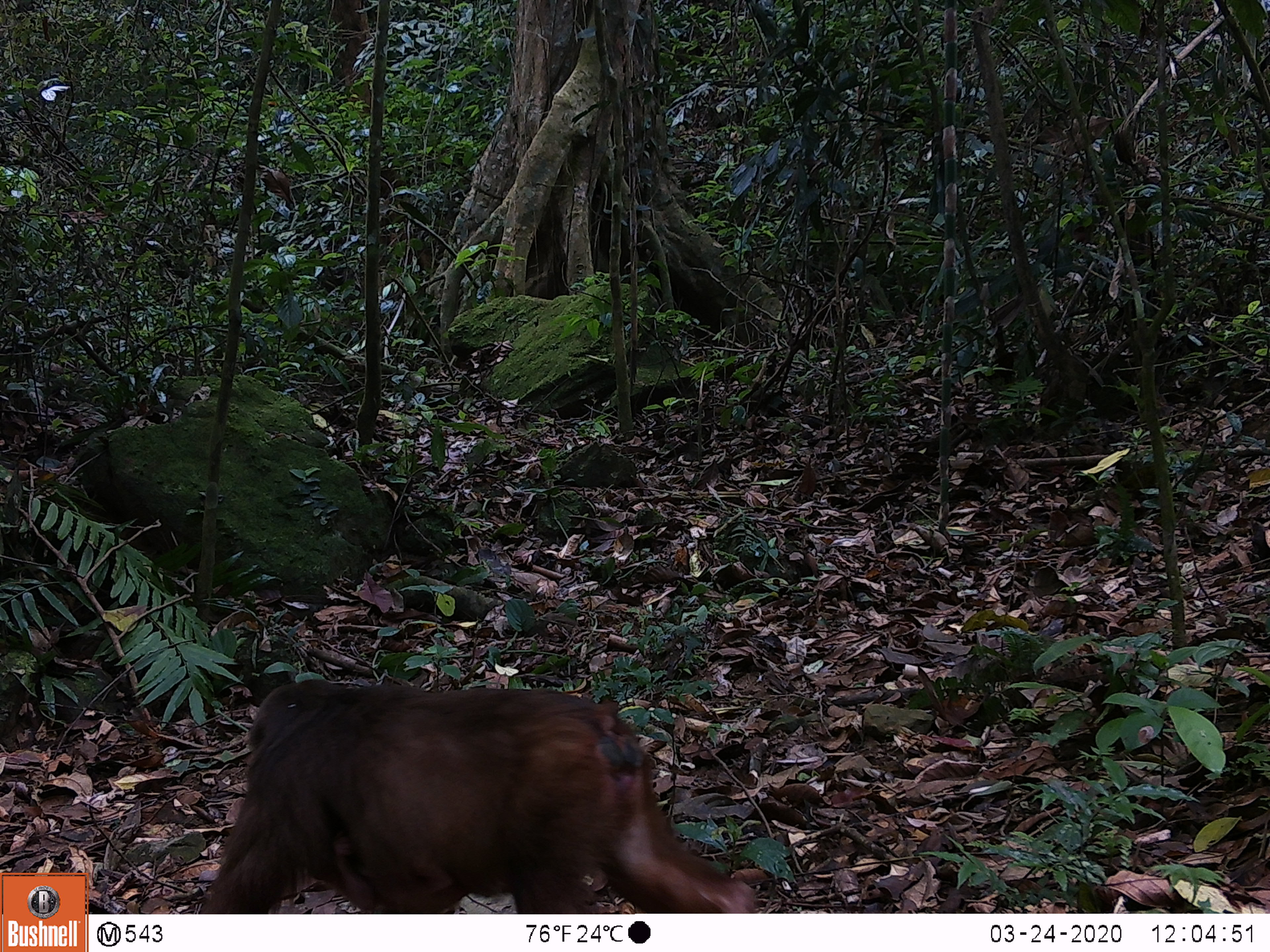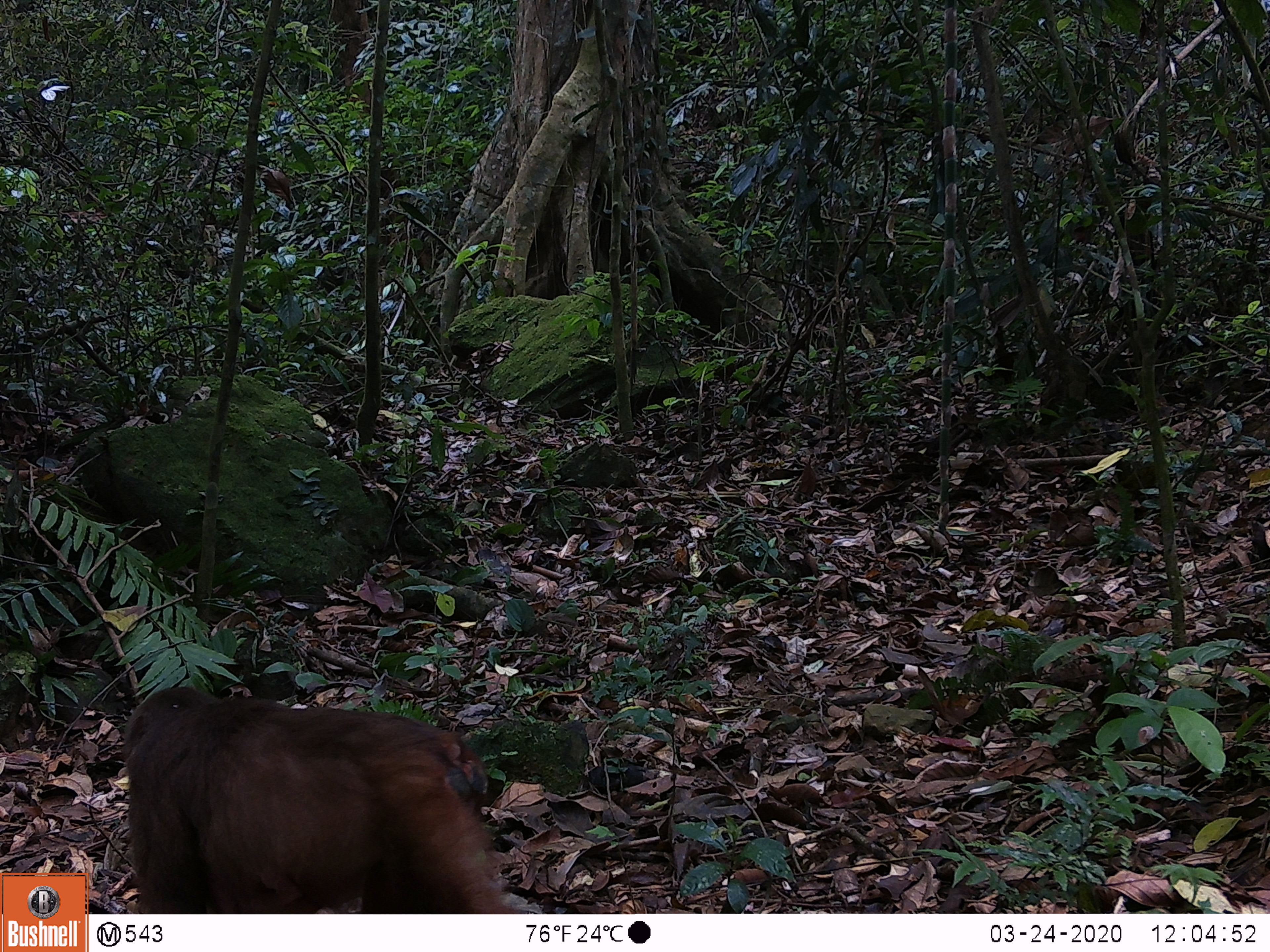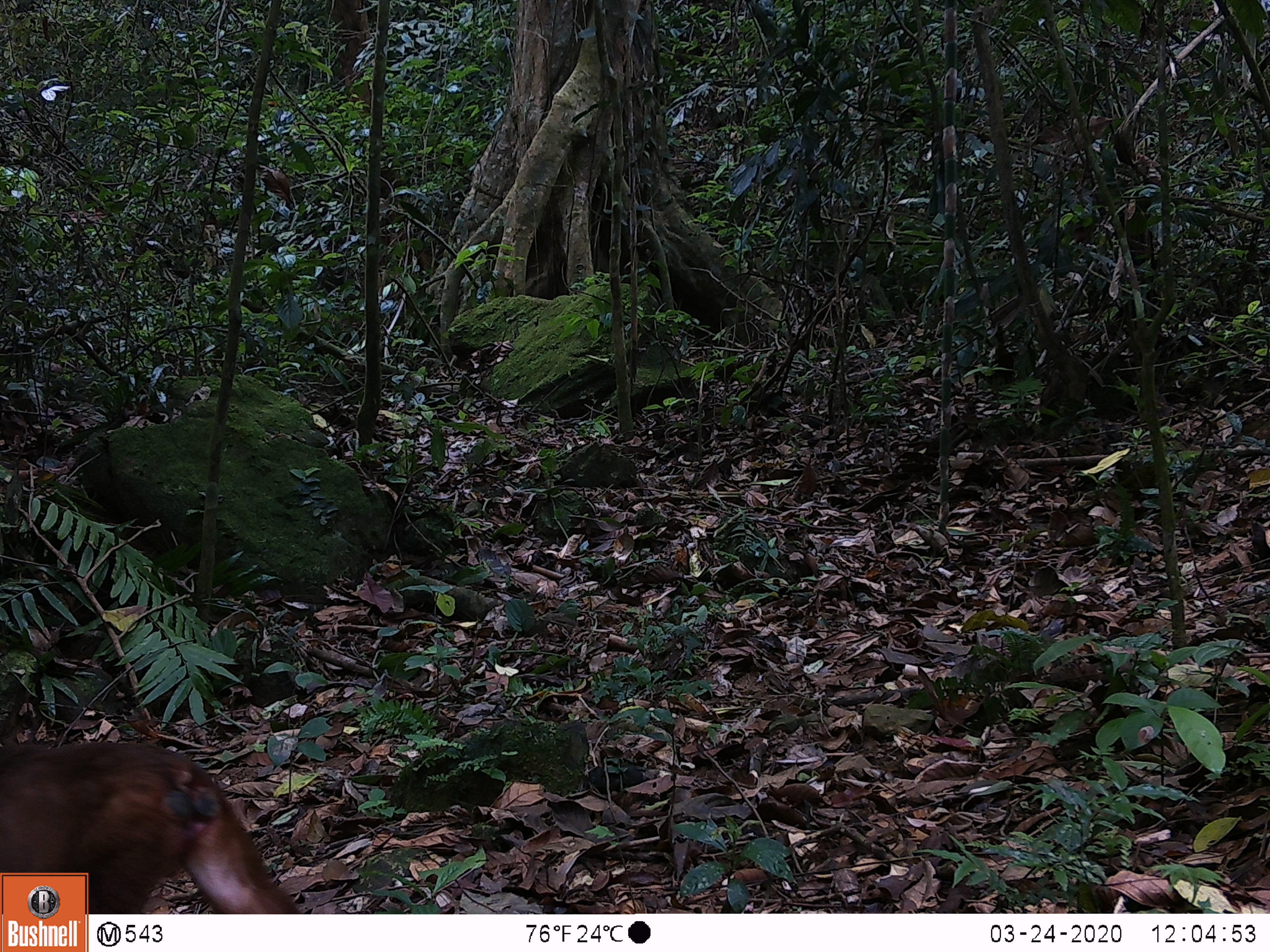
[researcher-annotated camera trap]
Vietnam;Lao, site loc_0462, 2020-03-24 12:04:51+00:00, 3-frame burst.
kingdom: Animalia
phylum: Chordata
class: Mammalia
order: Primates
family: Cercopithecidae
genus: Macaca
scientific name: Macaca arctoides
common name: stump-tailed macaque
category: stump tailed macaque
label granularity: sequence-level